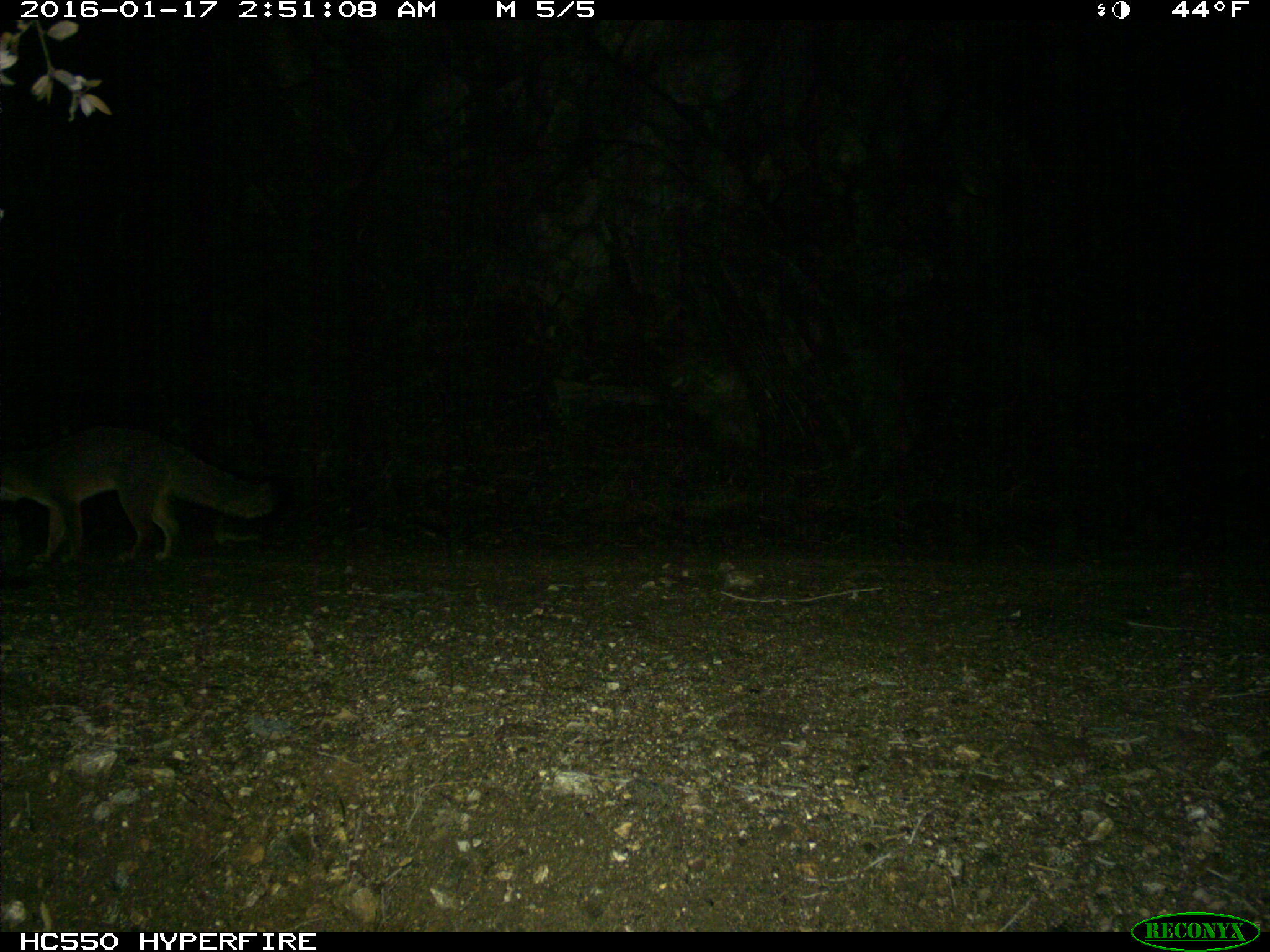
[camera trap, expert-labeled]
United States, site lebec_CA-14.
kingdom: Animalia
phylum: Chordata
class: Mammalia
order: Carnivora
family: Canidae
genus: Urocyon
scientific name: Urocyon cinereoargenteus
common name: gray fox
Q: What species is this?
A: Urocyon cinereoargenteus (gray fox).